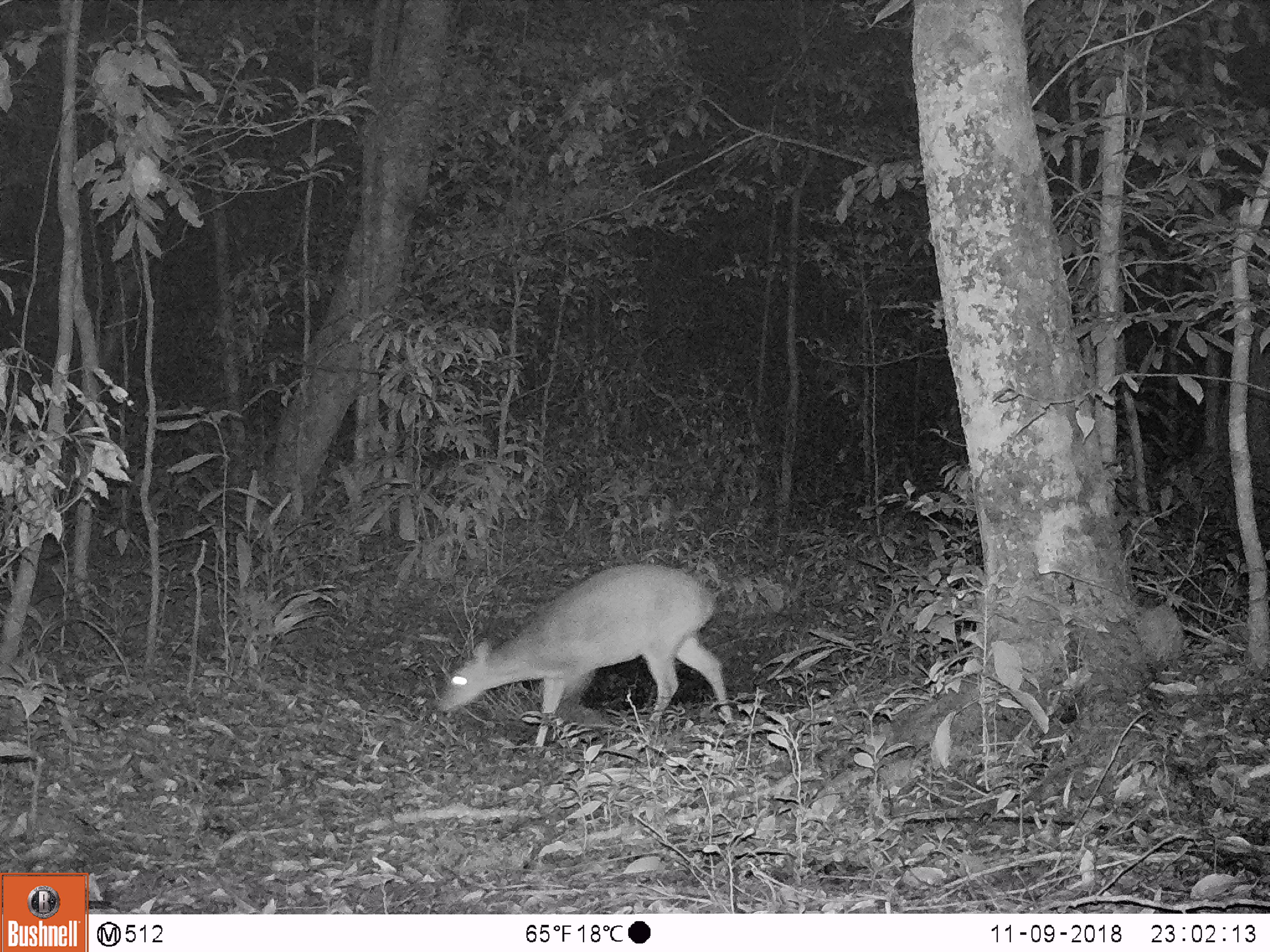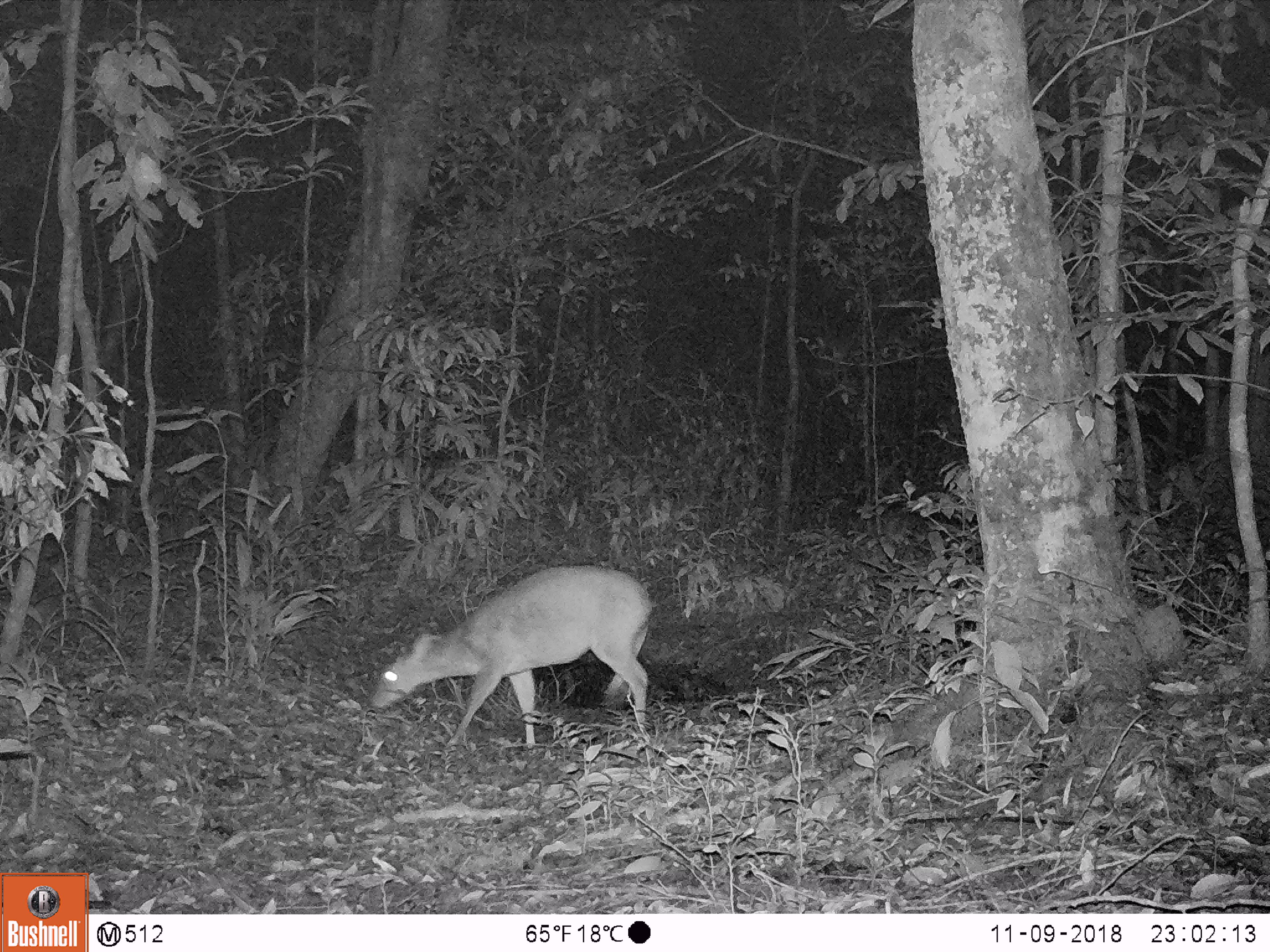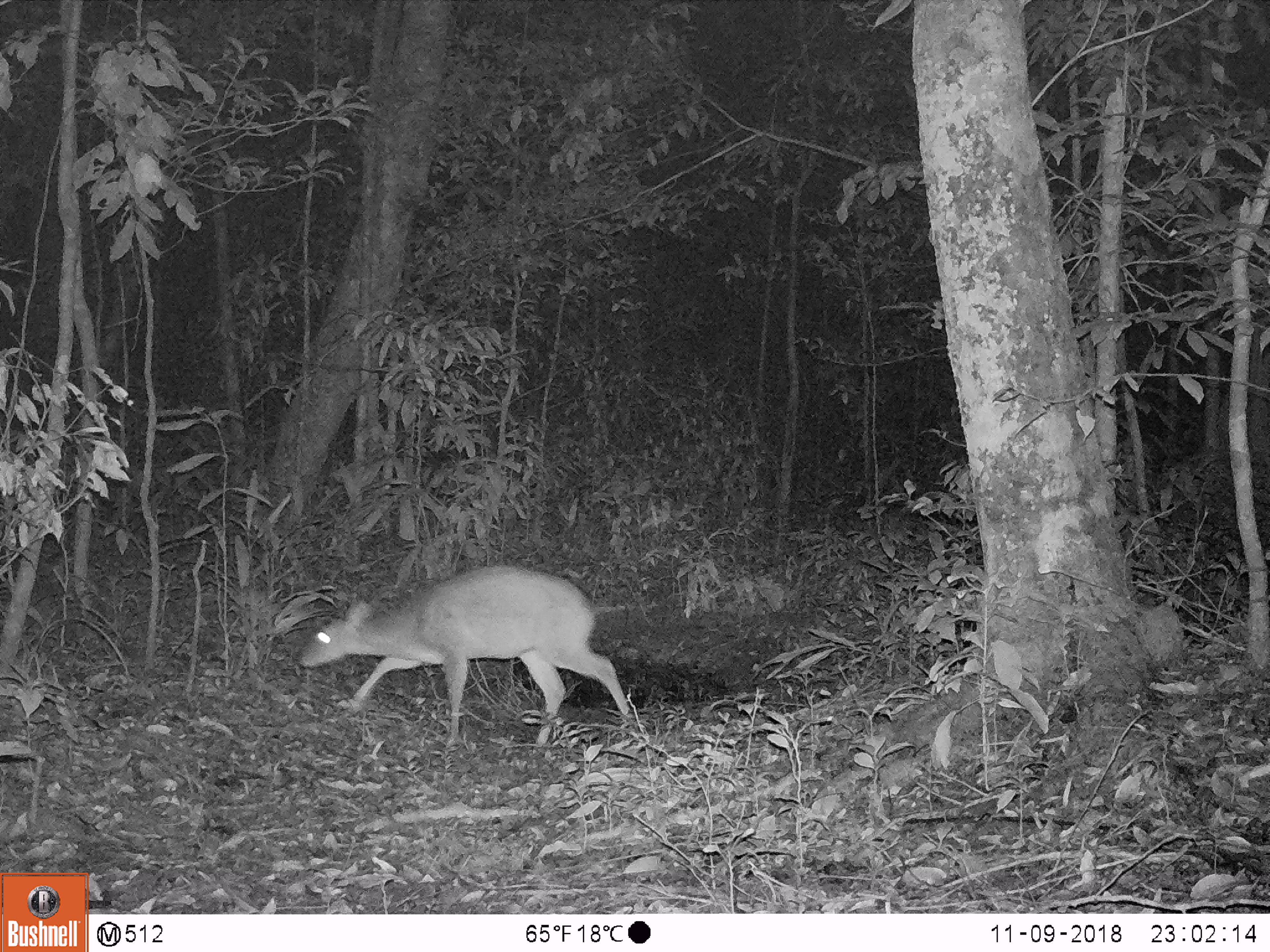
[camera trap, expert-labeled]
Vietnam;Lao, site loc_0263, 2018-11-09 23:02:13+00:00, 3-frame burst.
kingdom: Animalia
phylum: Chordata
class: Mammalia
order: Artiodactyla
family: Cervidae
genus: Muntiacus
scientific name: Muntiacus vuquangensis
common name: large-antlered muntjac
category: large antlered muntjac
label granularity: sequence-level